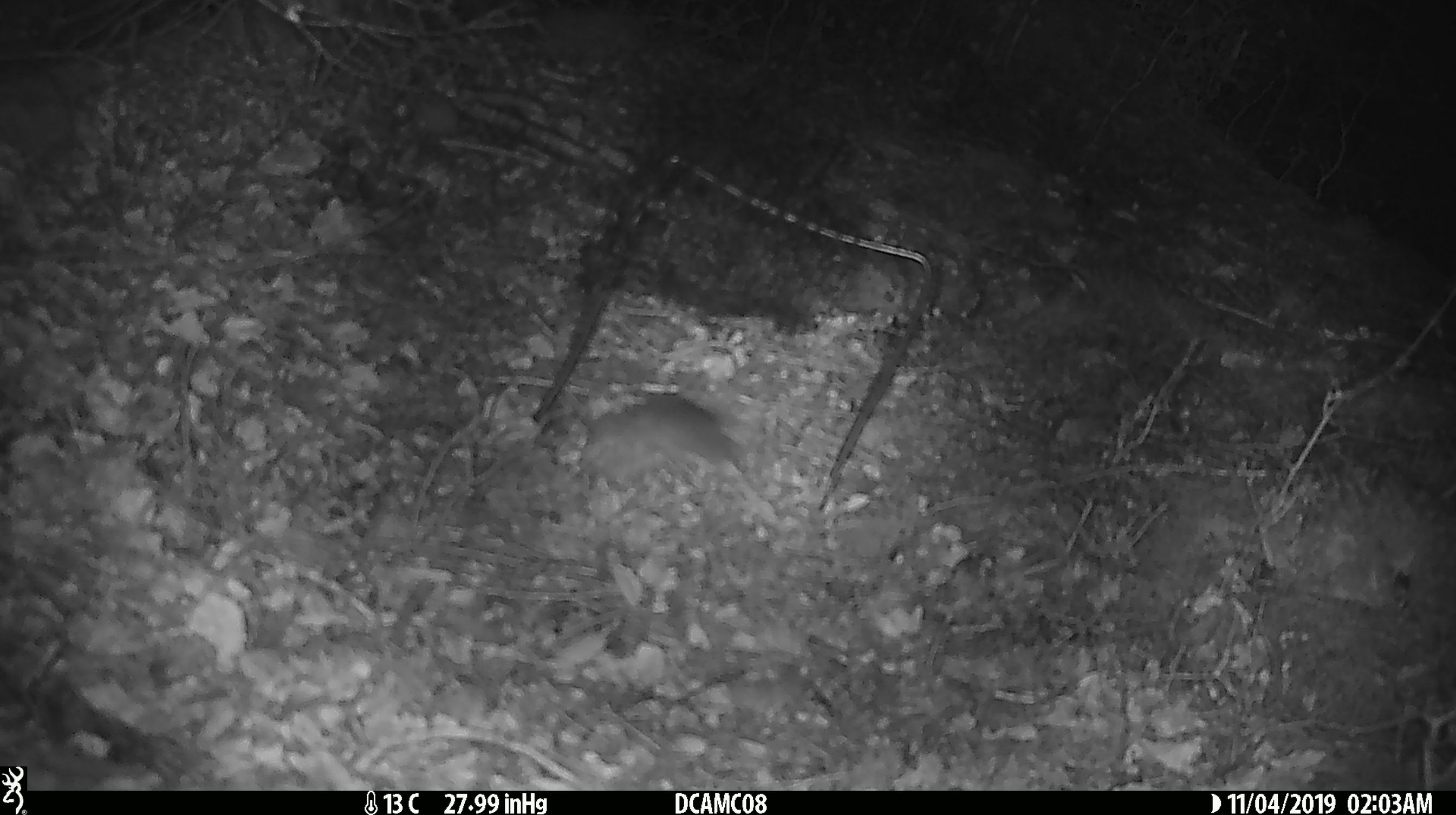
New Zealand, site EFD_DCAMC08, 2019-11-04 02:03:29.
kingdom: Animalia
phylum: Chordata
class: Mammalia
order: Rodentia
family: Muridae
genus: Mus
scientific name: Mus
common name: mouse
Mouse (Mus).